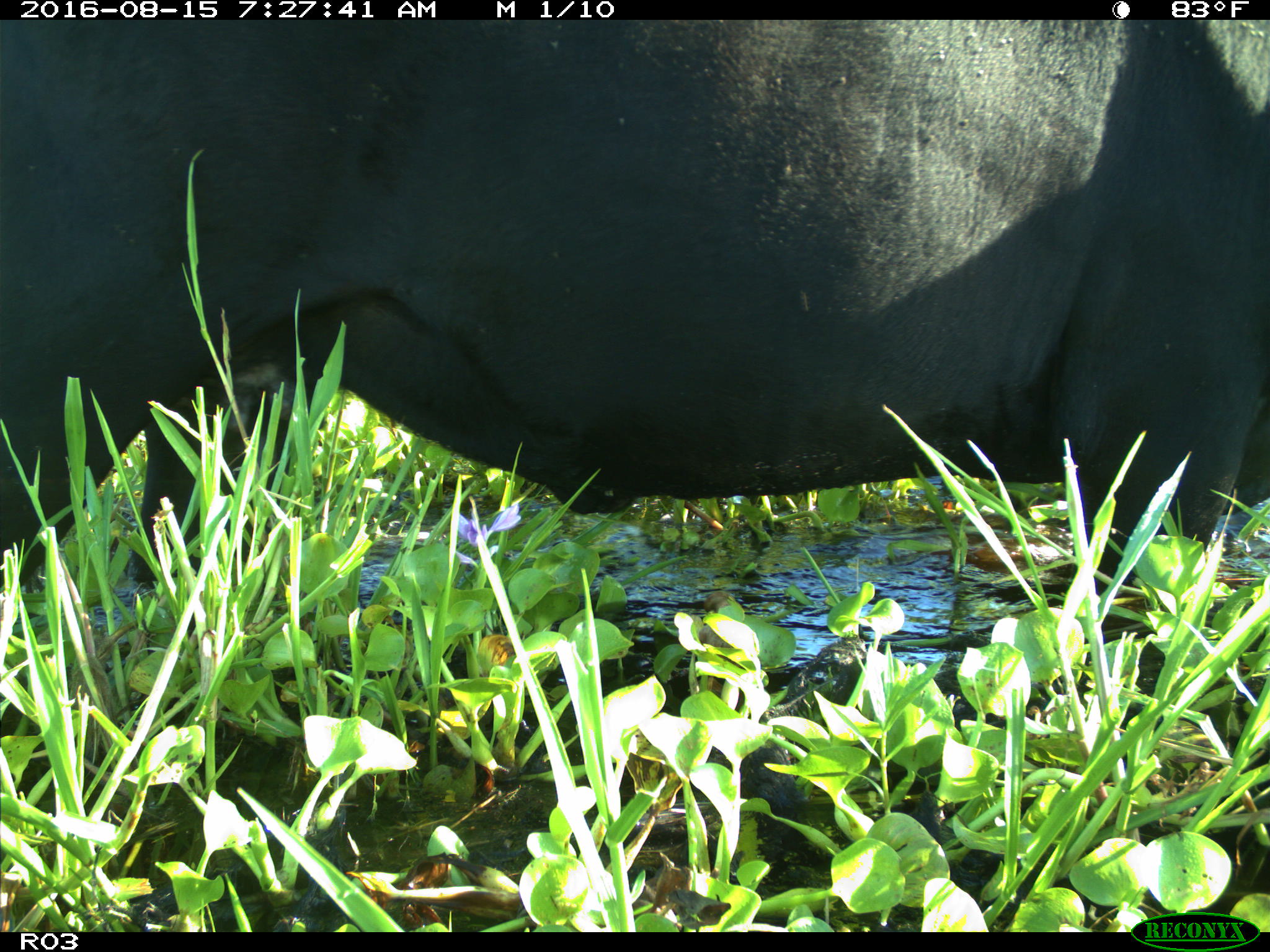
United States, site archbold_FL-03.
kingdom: Animalia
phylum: Chordata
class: Mammalia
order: Artiodactyla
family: Bovidae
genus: Bos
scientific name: Bos taurus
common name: domestic cow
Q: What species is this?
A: Bos taurus (domestic cow).